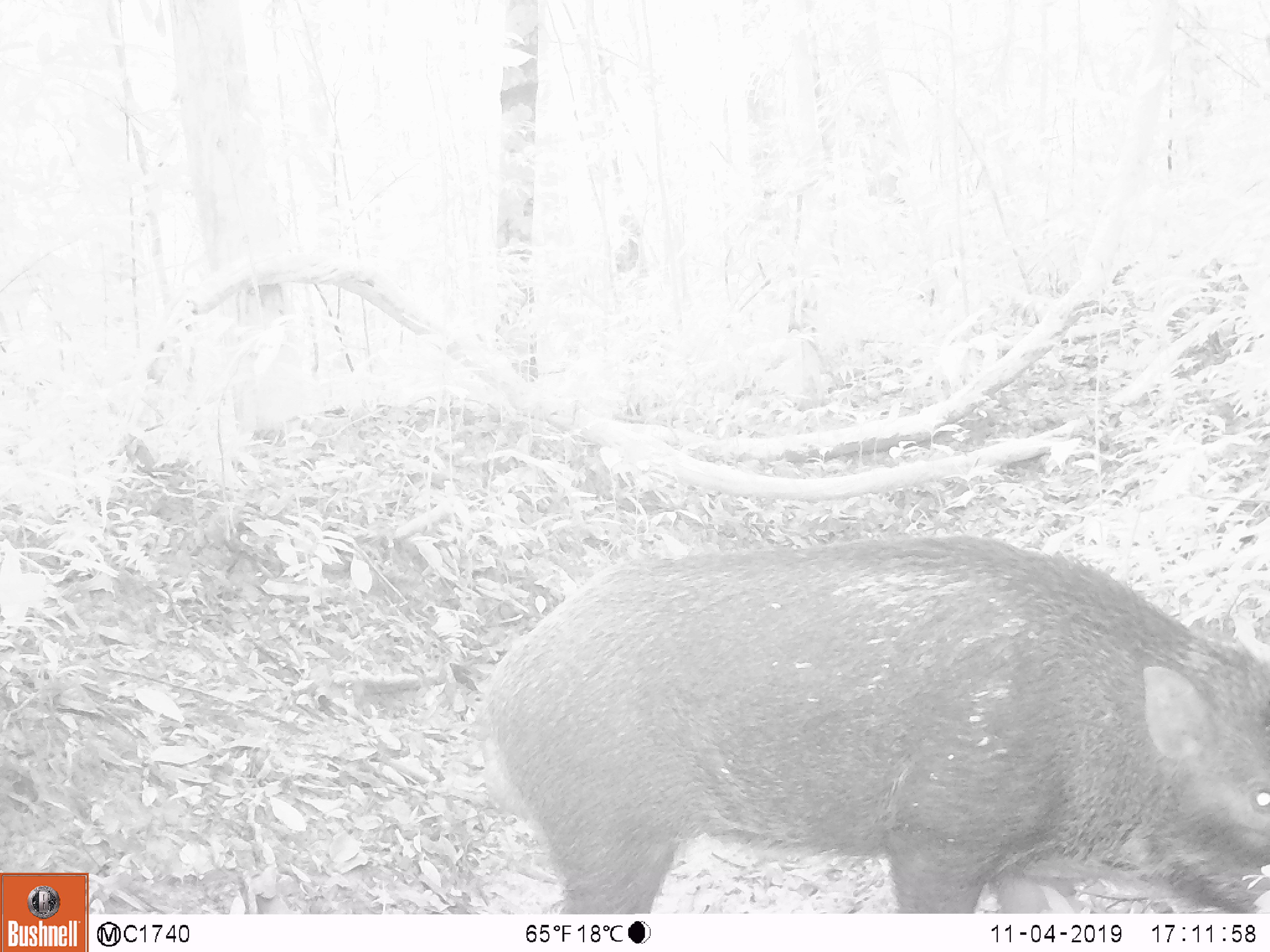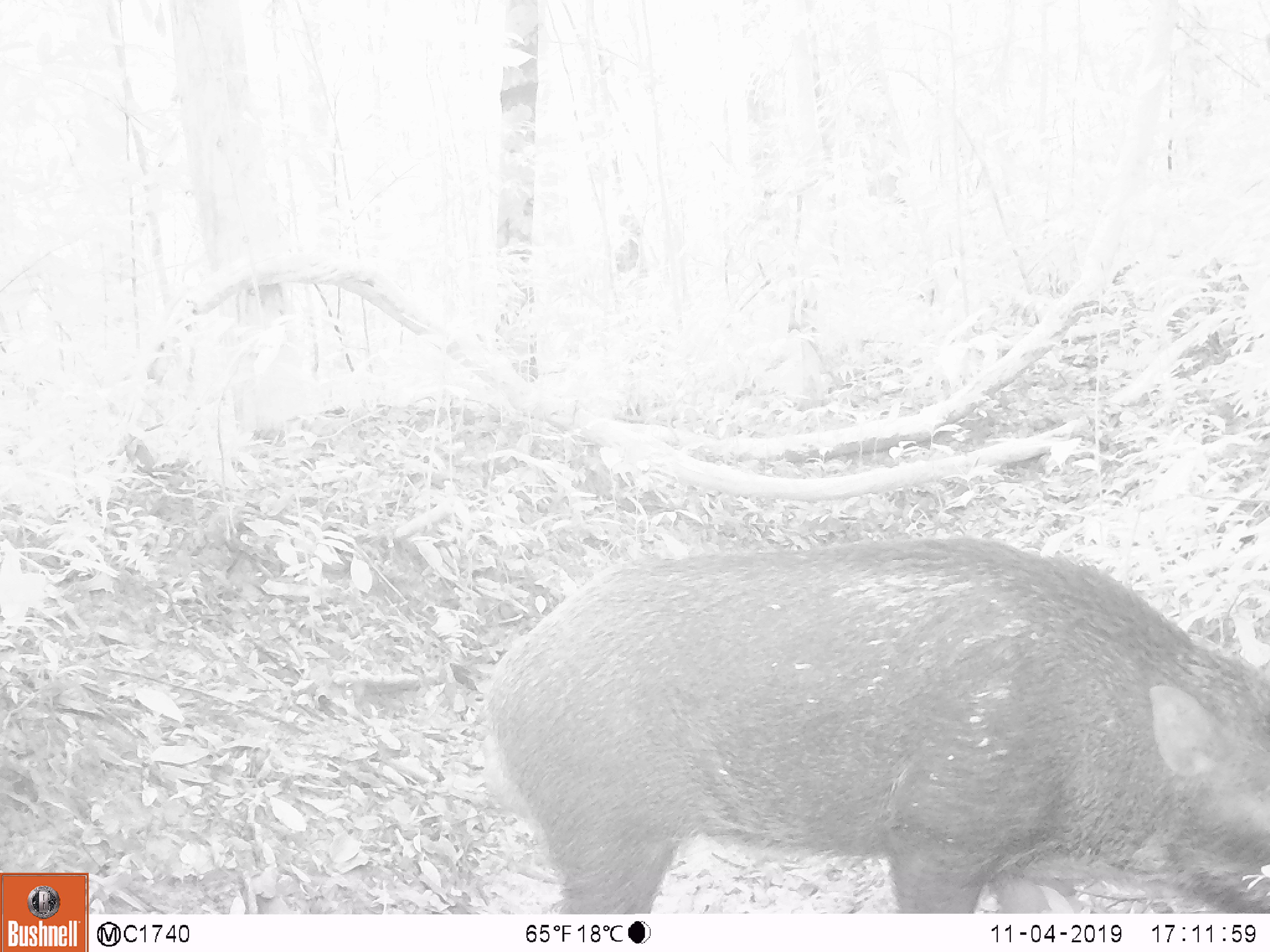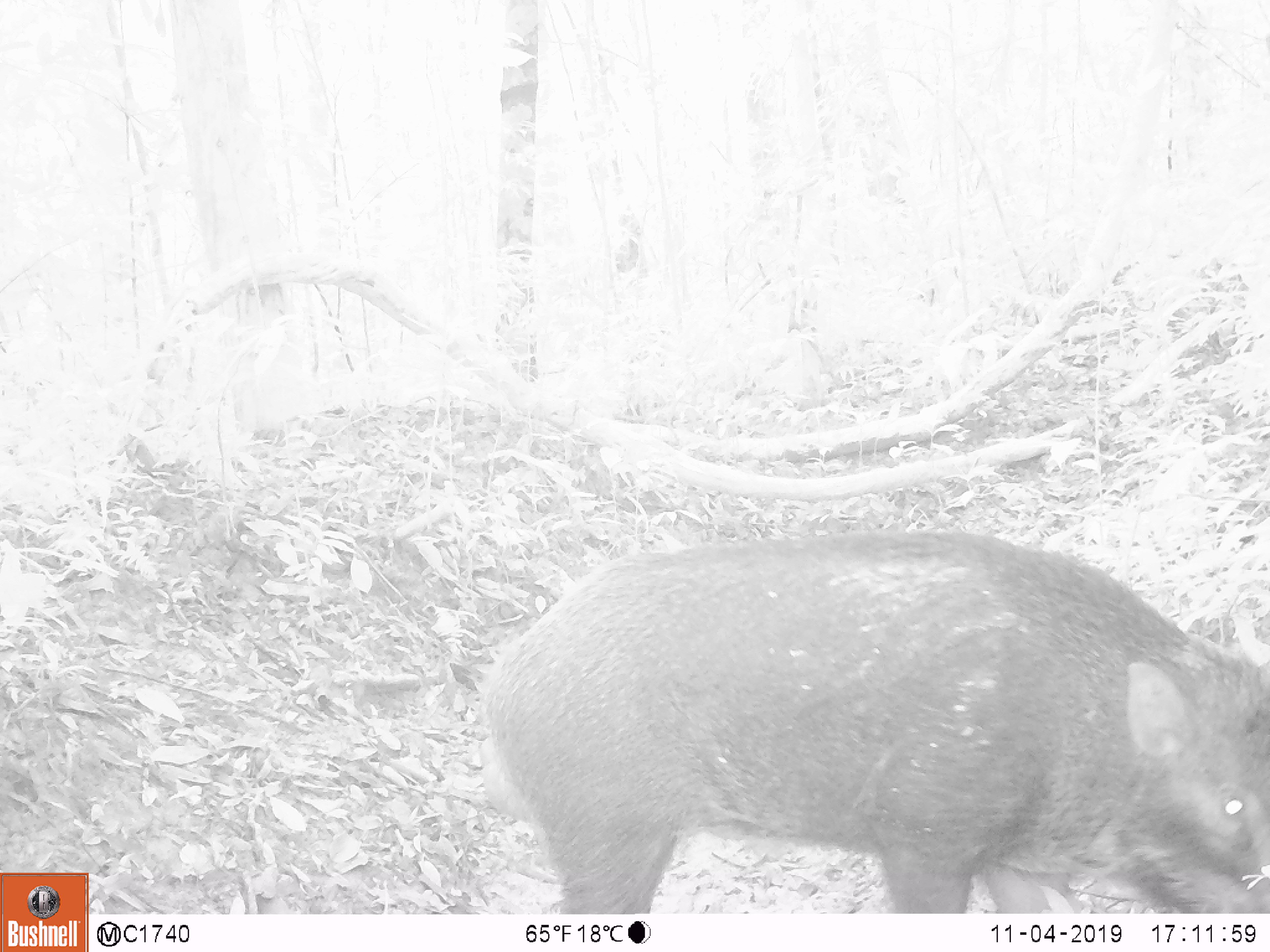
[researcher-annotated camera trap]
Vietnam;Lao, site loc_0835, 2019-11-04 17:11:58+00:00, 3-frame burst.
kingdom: Animalia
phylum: Chordata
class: Mammalia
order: Artiodactyla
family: Suidae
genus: Sus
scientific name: Sus scrofa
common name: eurasian wild pig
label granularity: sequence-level